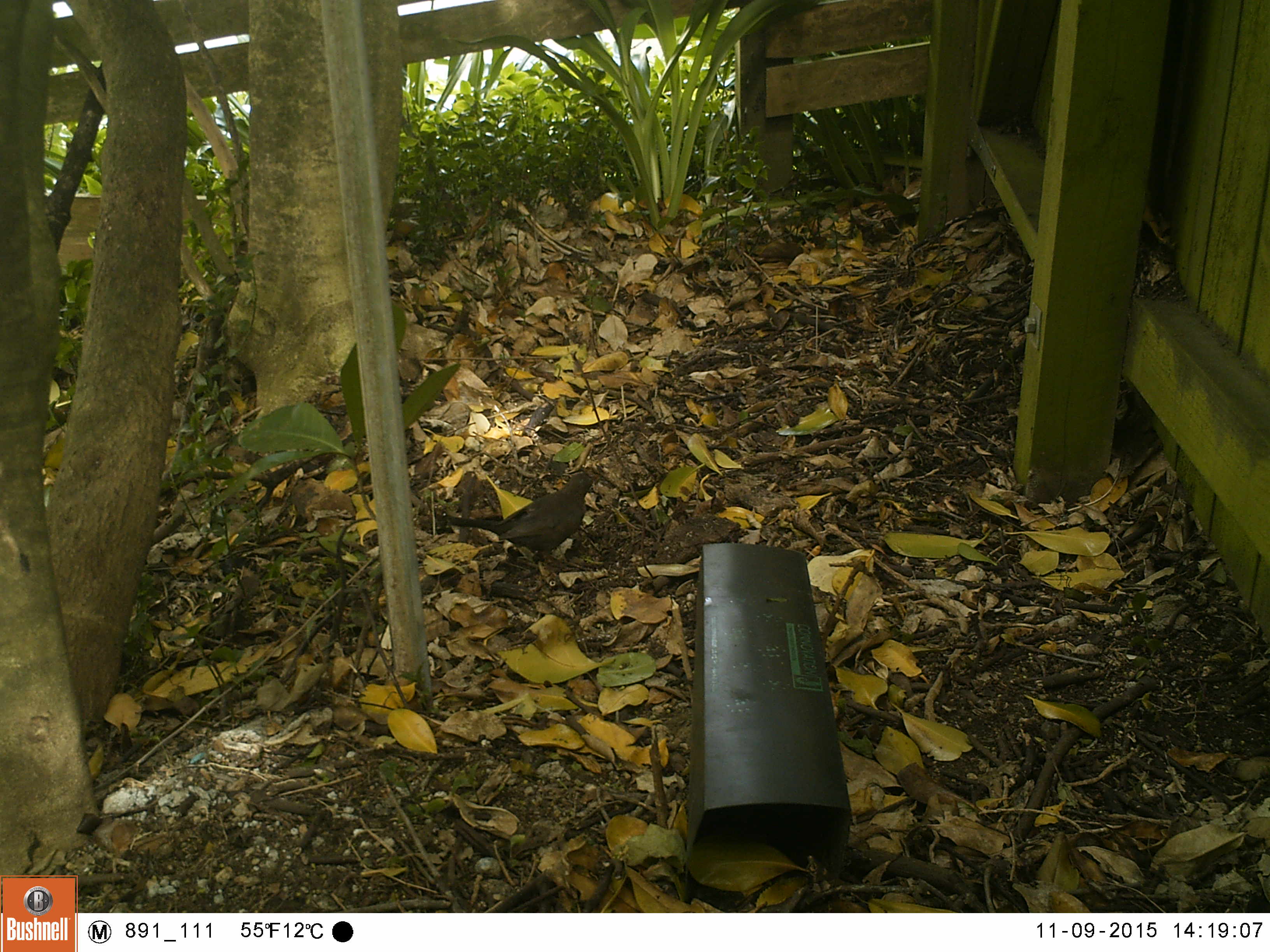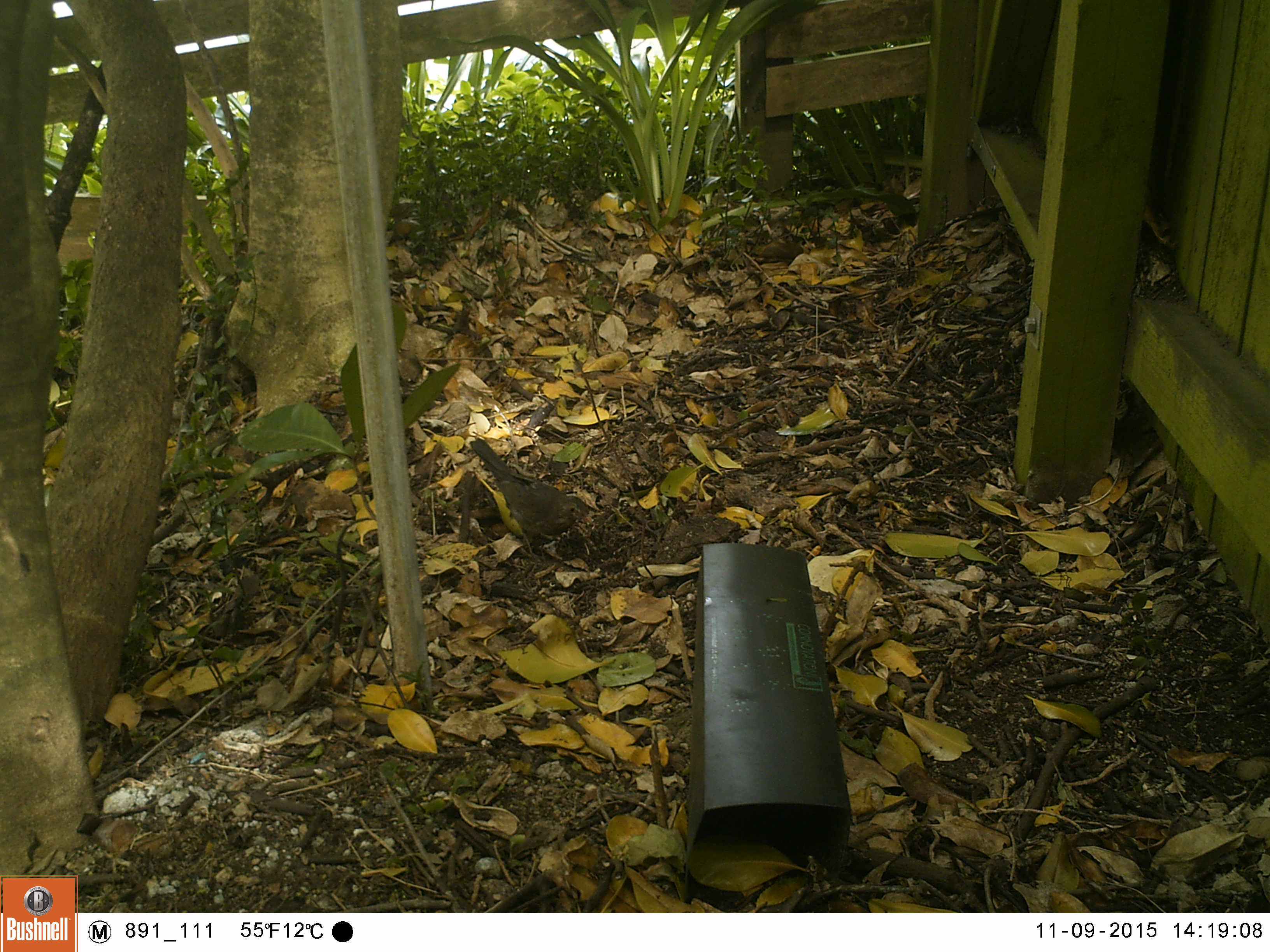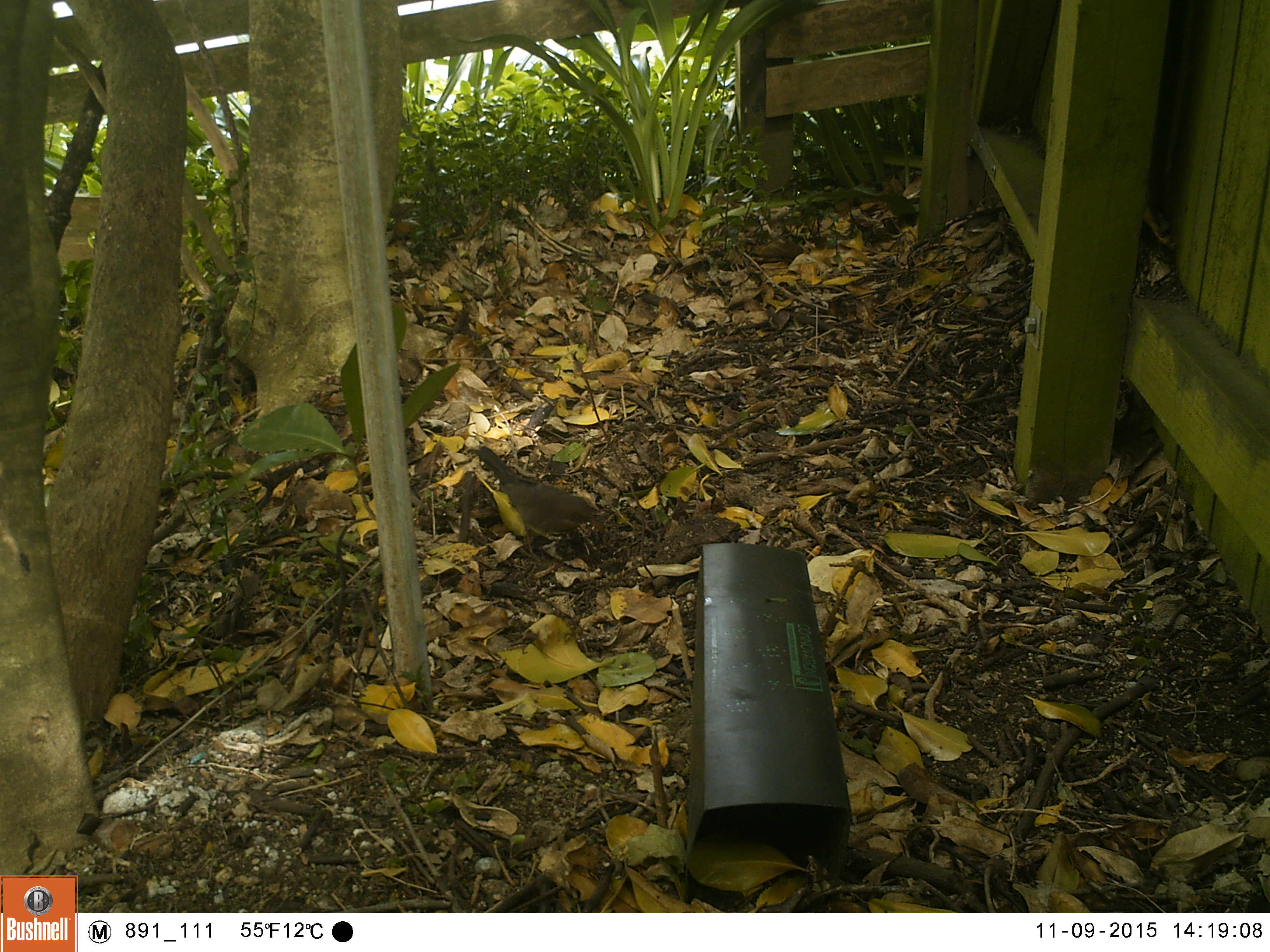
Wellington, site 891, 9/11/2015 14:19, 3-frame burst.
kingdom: Animalia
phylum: Chordata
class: Aves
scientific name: Aves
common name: bird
Bird (Aves).